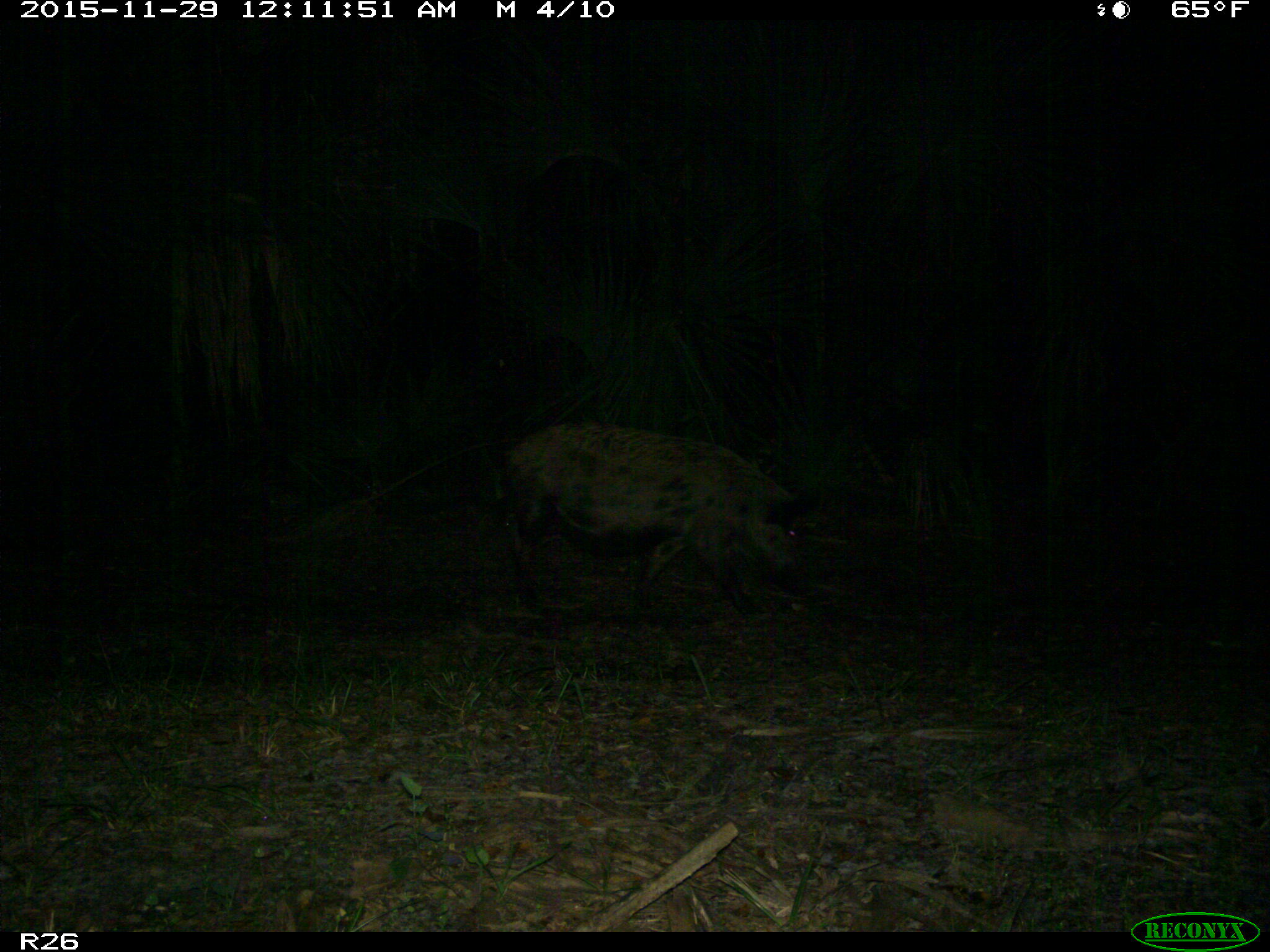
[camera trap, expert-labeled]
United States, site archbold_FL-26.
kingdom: Animalia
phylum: Chordata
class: Mammalia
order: Artiodactyla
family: Suidae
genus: Sus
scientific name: Sus scrofa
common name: wild boar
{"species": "Sus scrofa (wild boar)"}